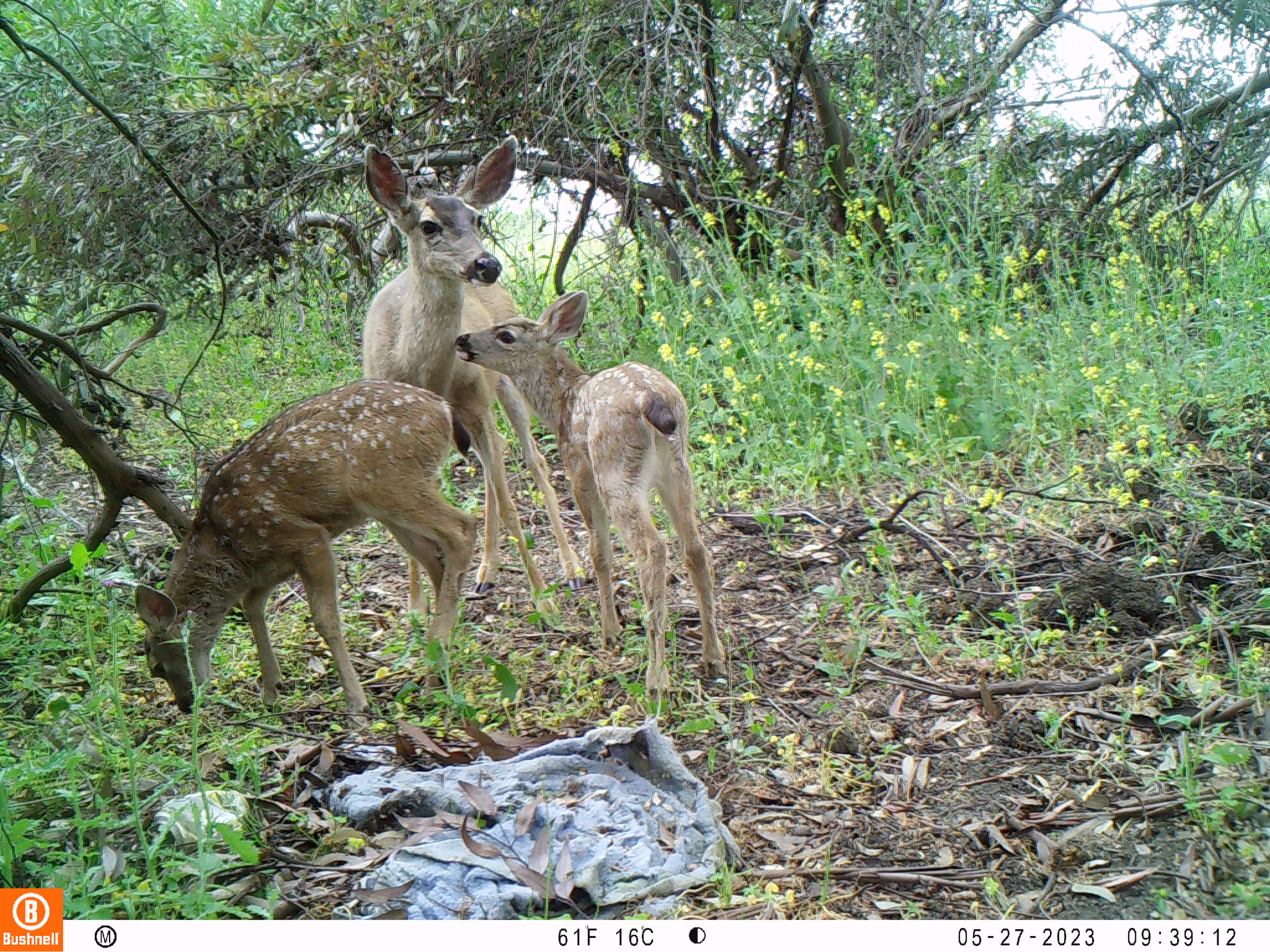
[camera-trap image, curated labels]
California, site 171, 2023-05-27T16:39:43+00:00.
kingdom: Animalia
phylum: Chordata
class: Mammalia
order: Artiodactyla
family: Cervidae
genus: Odocoileus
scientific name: Odocoileus hemionus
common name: mule deer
Mule deer (Odocoileus hemionus).